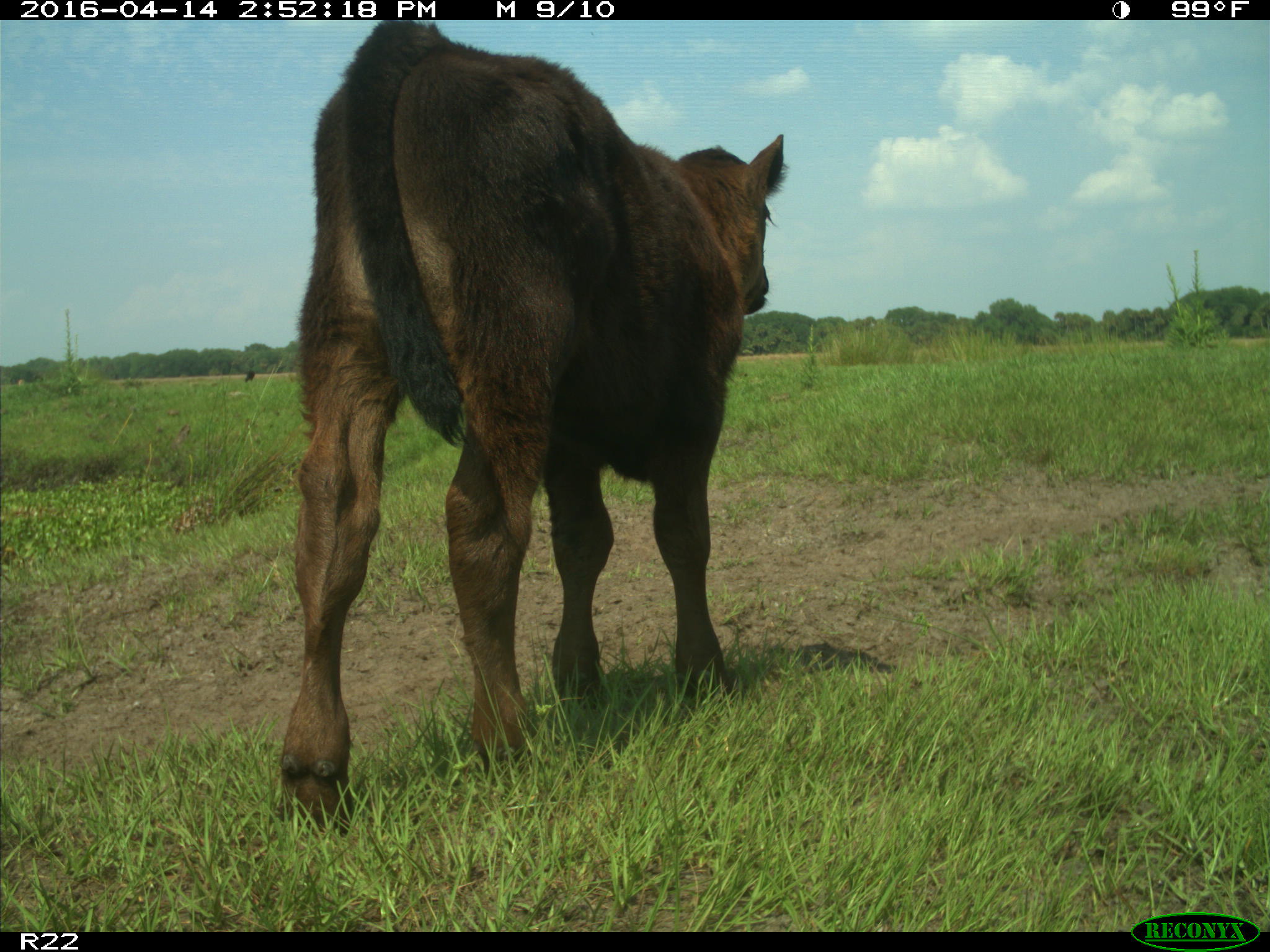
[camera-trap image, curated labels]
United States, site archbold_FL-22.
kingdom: Animalia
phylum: Chordata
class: Mammalia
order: Artiodactyla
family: Bovidae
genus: Bos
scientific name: Bos taurus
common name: domestic cow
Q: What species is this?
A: Bos taurus (domestic cow).